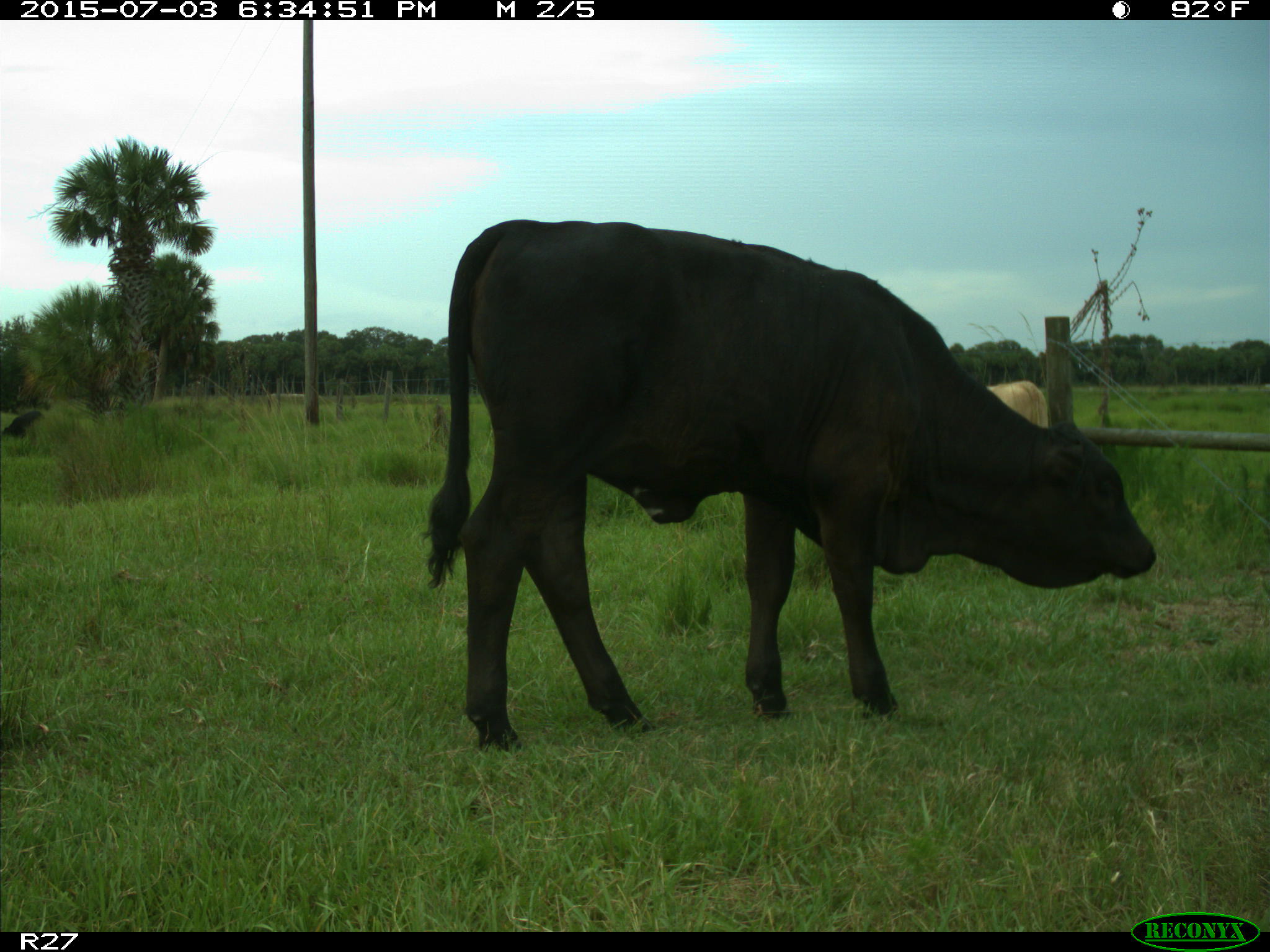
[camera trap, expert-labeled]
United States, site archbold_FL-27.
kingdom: Animalia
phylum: Chordata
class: Mammalia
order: Artiodactyla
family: Bovidae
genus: Bos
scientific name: Bos taurus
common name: domestic cow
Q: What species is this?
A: Bos taurus (domestic cow).